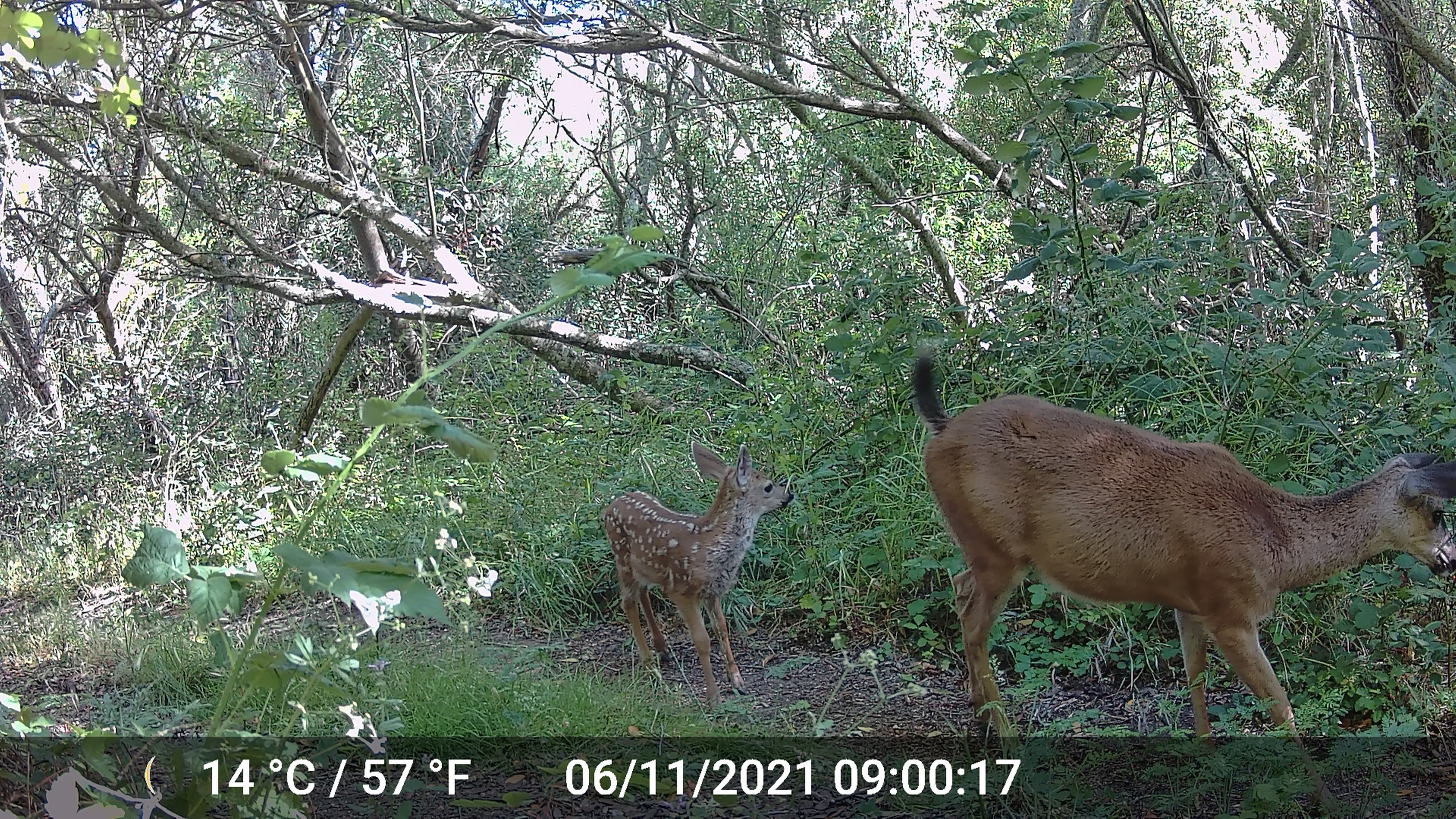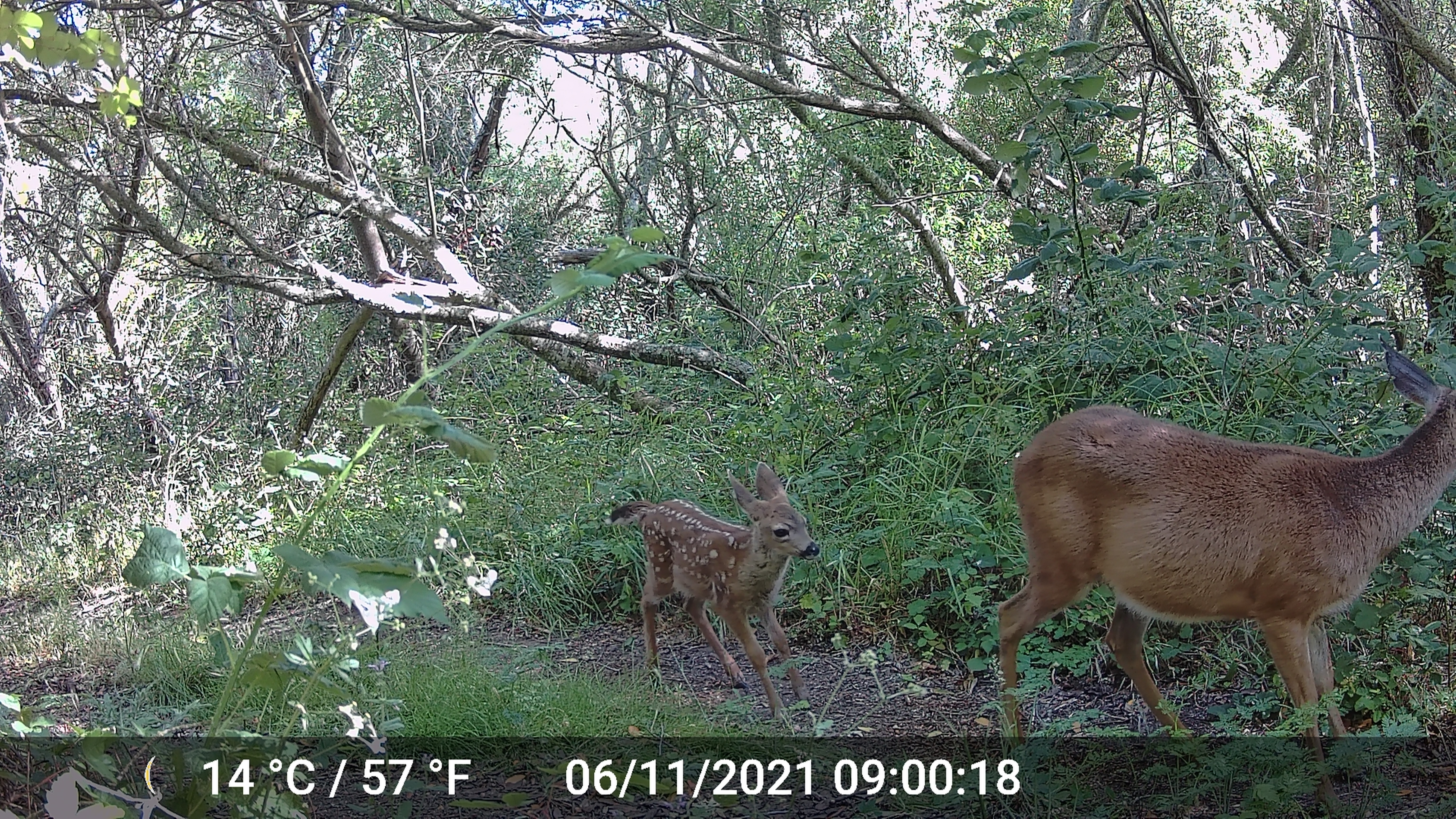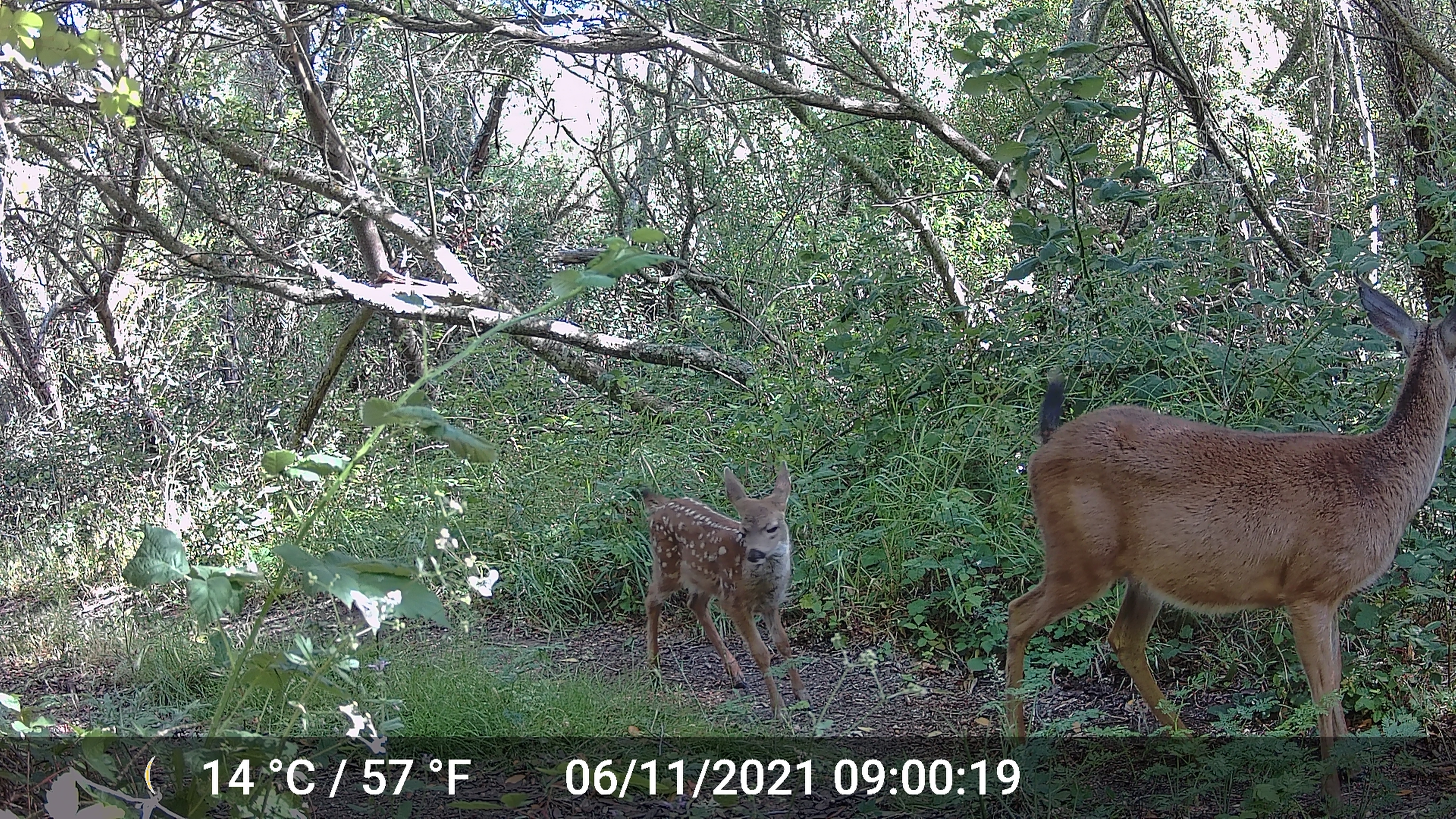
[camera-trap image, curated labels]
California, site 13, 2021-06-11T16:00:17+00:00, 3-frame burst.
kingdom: Animalia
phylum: Chordata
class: Mammalia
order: Artiodactyla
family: Cervidae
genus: Odocoileus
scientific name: Odocoileus hemionus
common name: mule deer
Mule deer (Odocoileus hemionus).